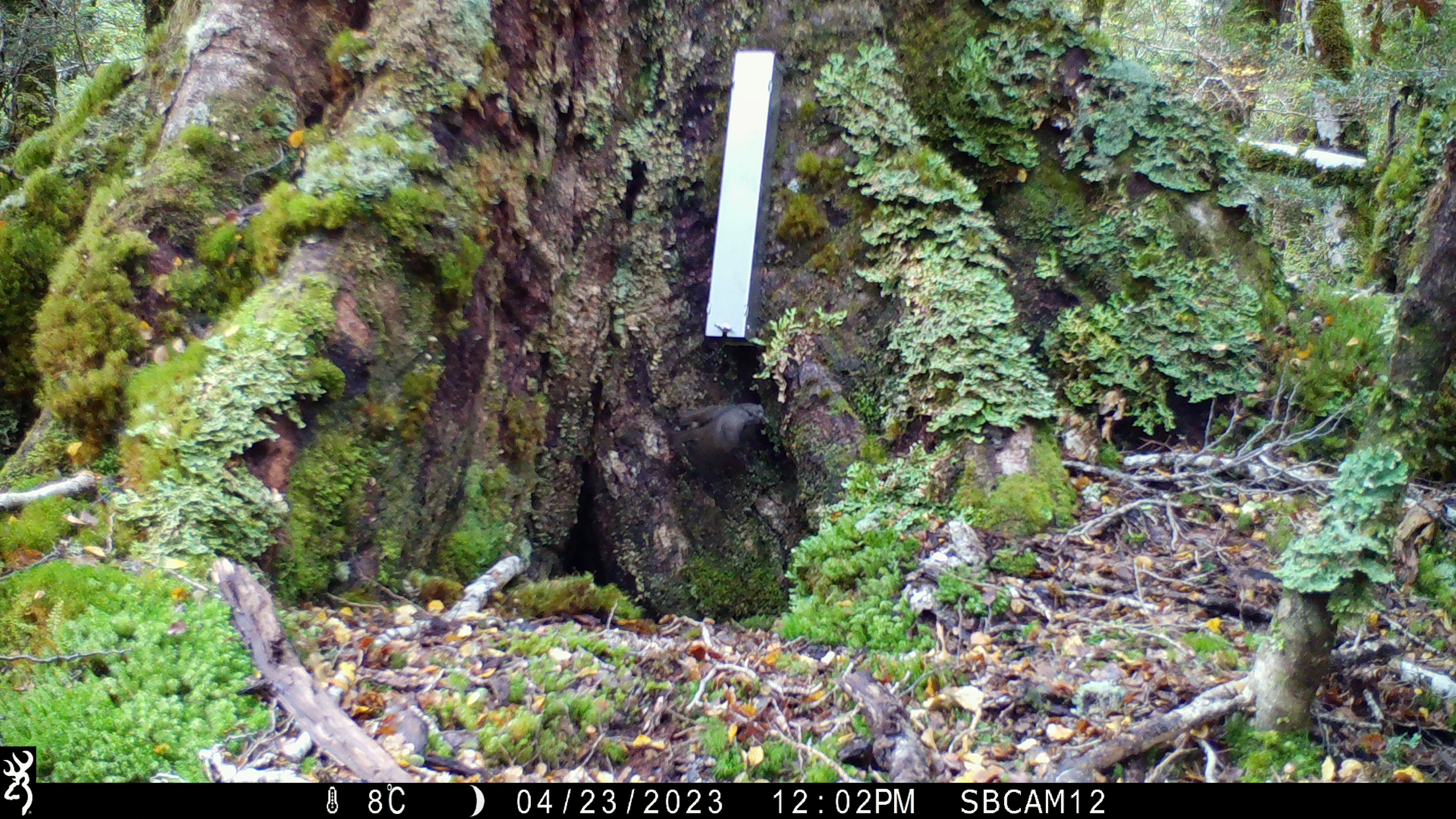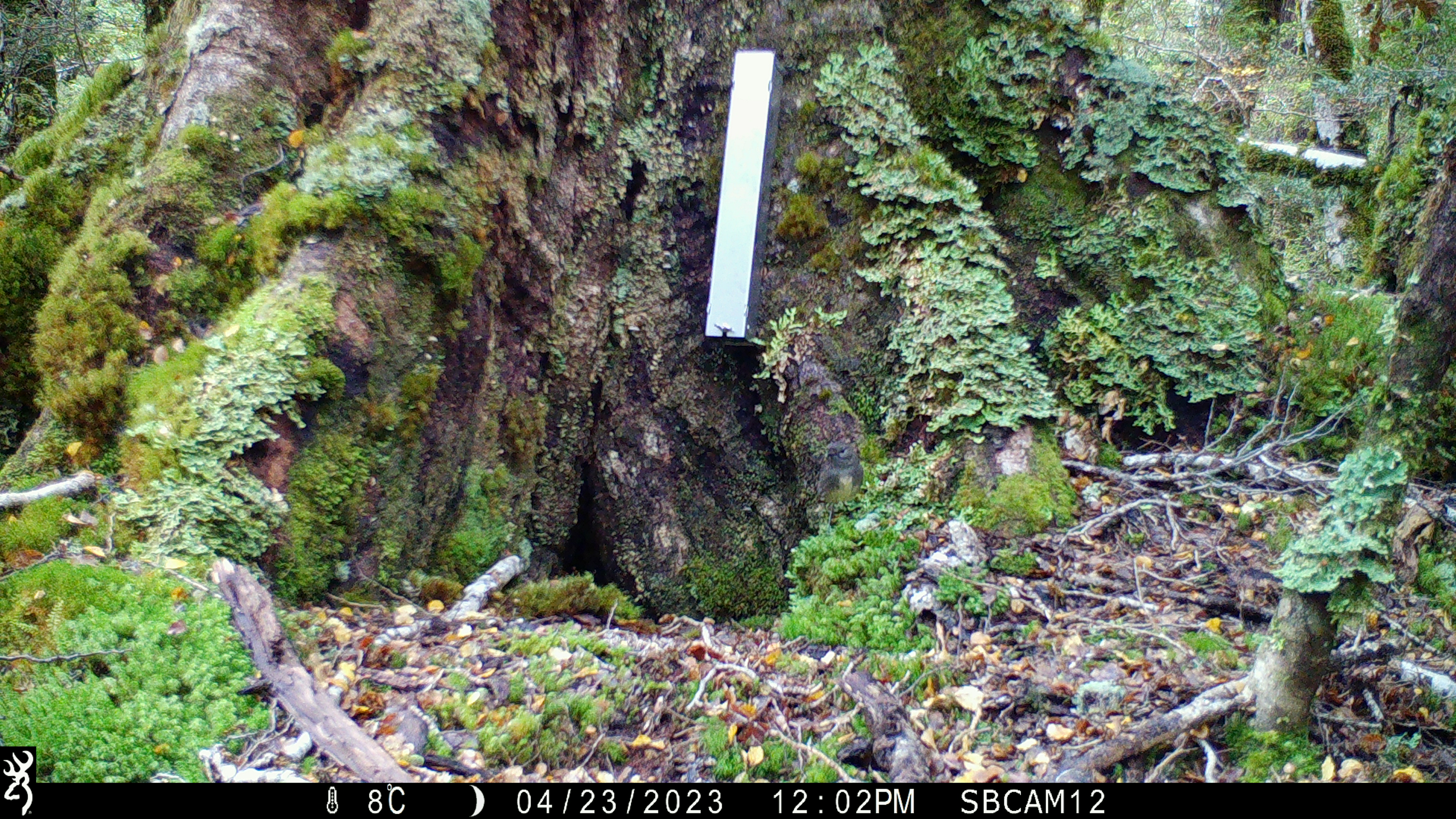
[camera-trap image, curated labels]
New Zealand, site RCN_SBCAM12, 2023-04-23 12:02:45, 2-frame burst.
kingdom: Animalia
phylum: Chordata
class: Aves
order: Passeriformes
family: Petroicidae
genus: Petroica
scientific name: Petroica australis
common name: new zealand robin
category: robin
Robin (new zealand robin) (Petroica australis).